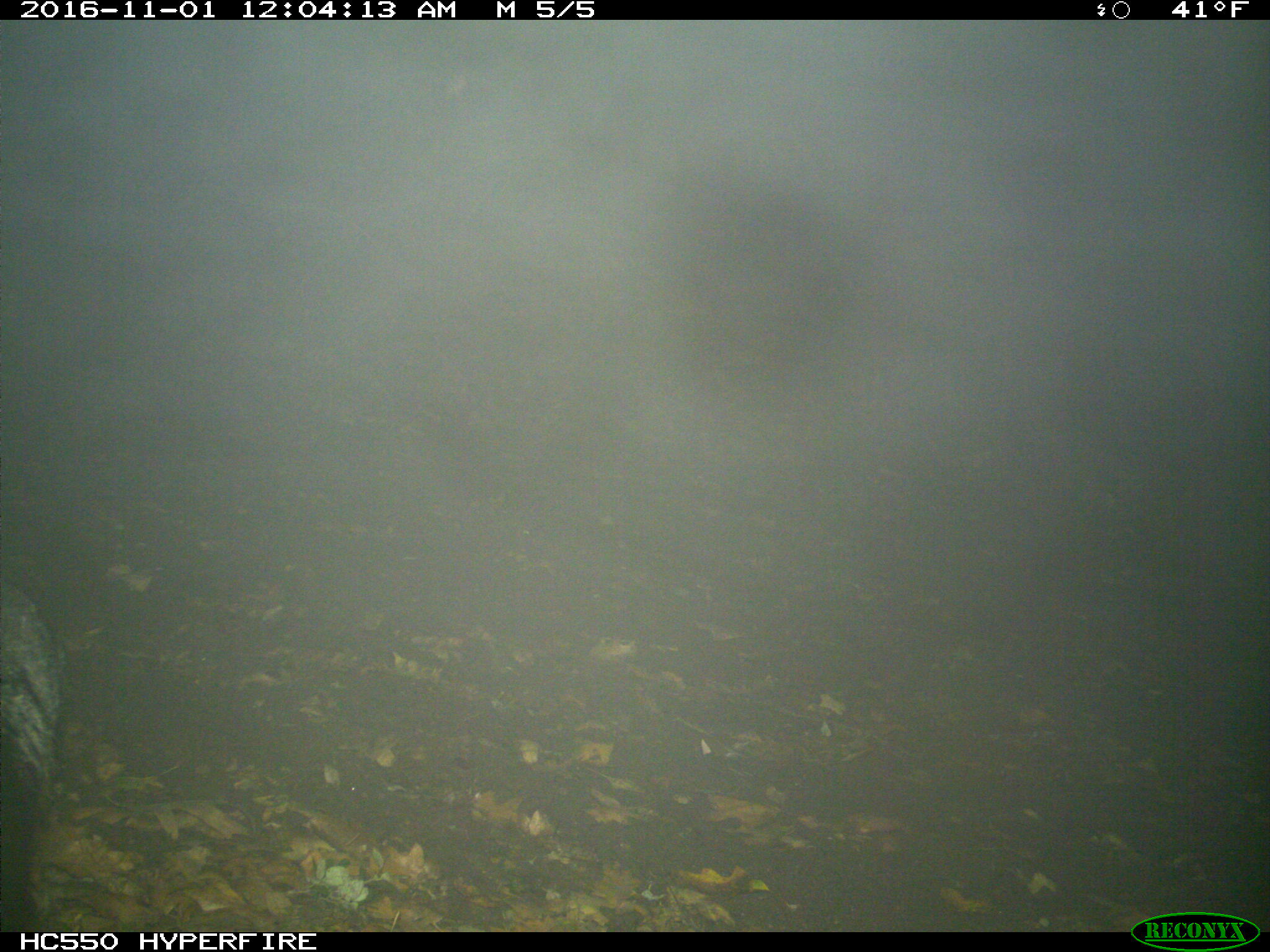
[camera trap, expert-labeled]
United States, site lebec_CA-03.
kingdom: Animalia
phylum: Chordata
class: Mammalia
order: Carnivora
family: Canidae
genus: Urocyon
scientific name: Urocyon cinereoargenteus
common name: gray fox